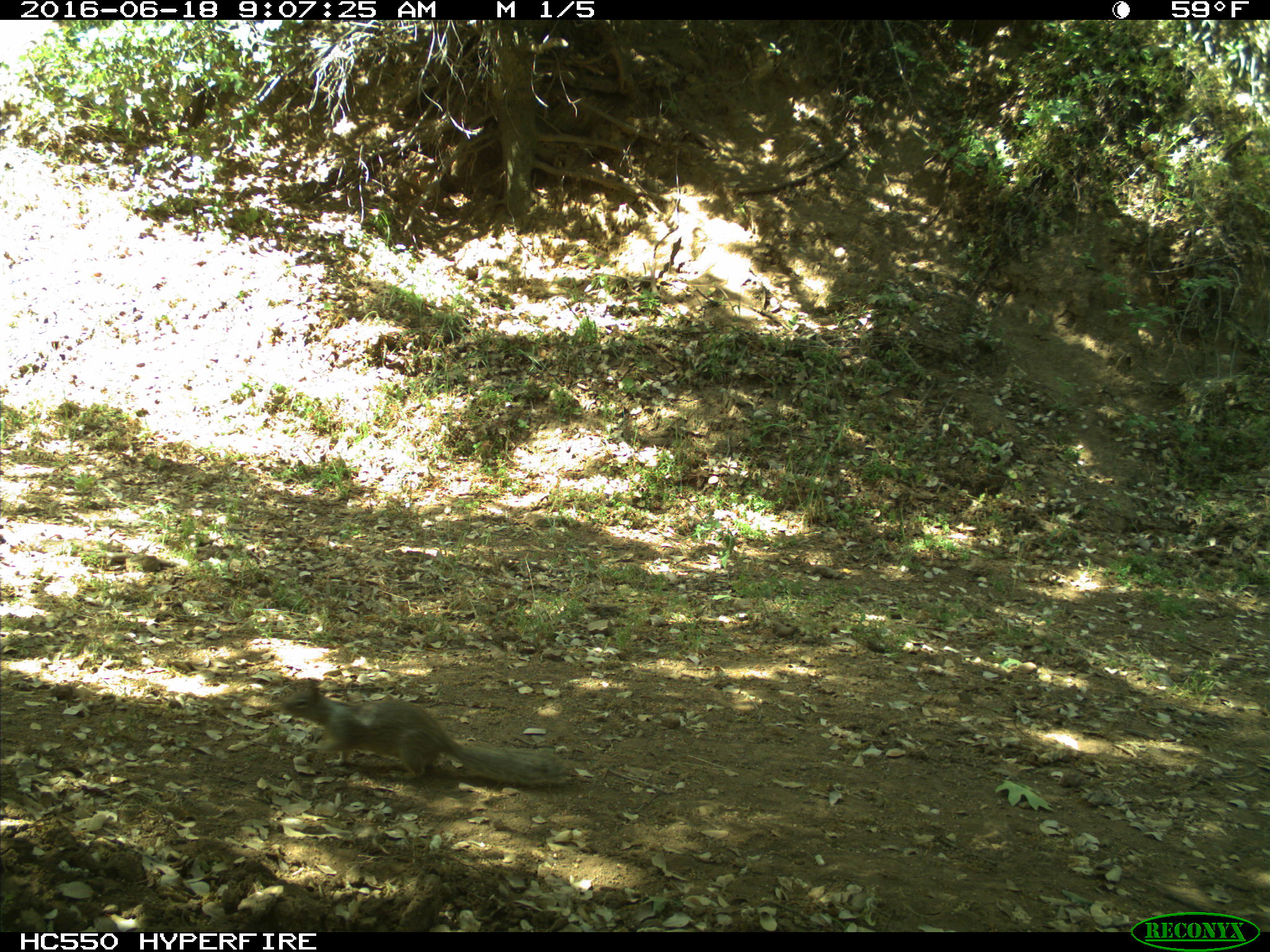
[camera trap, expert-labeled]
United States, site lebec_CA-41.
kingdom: Animalia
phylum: Chordata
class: Mammalia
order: Rodentia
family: Sciuridae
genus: Otospermophilus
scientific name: Otospermophilus beecheyi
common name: california ground squirrel